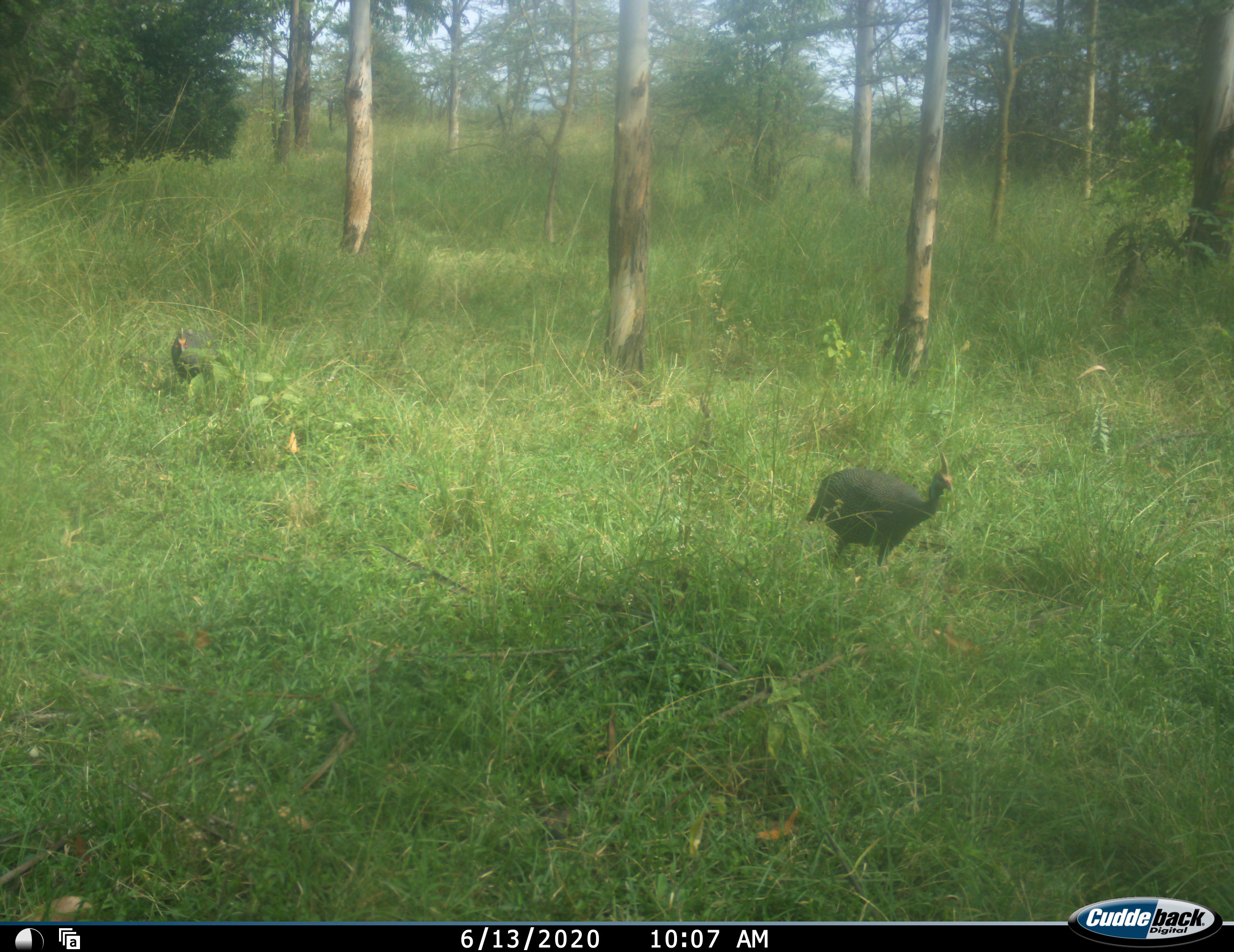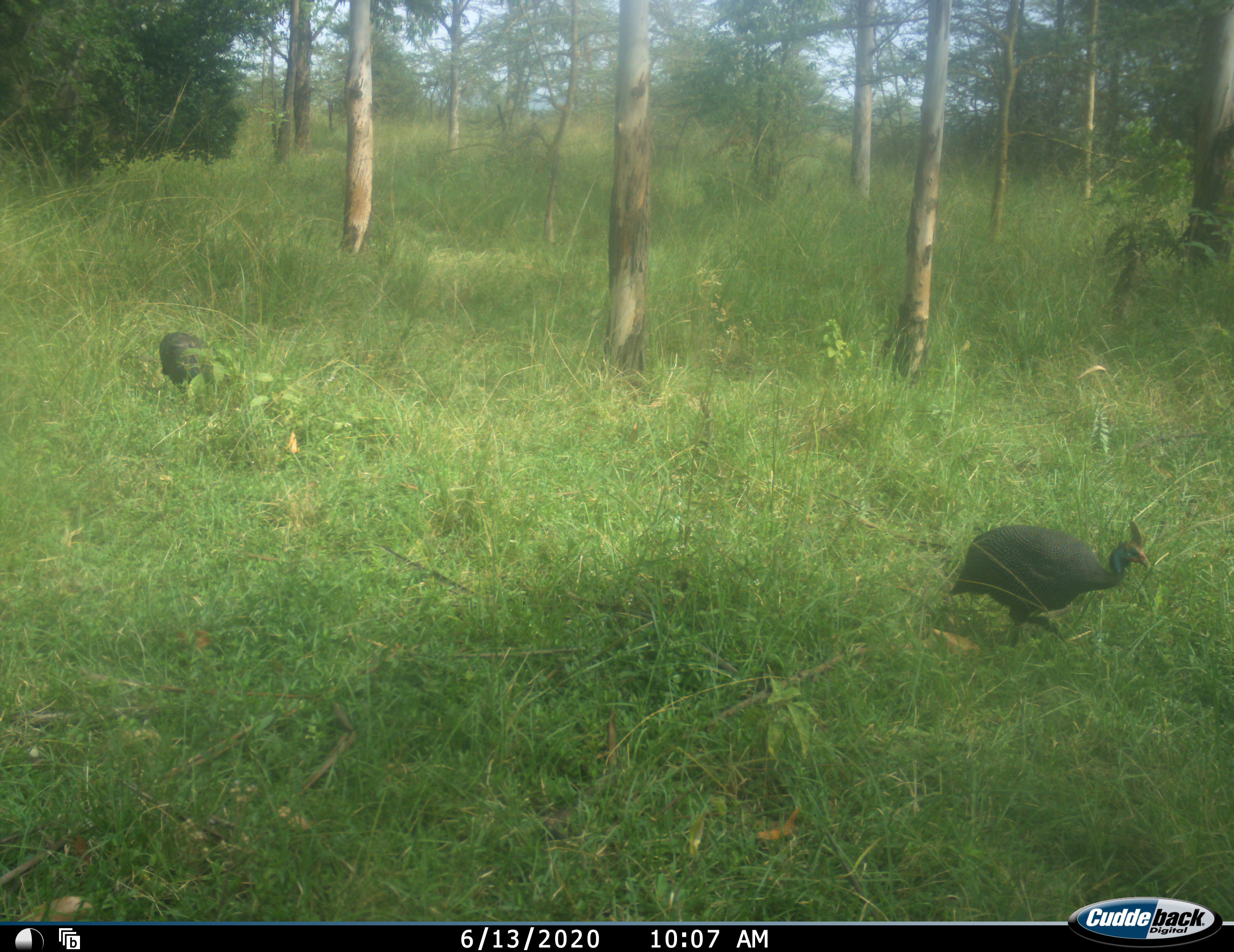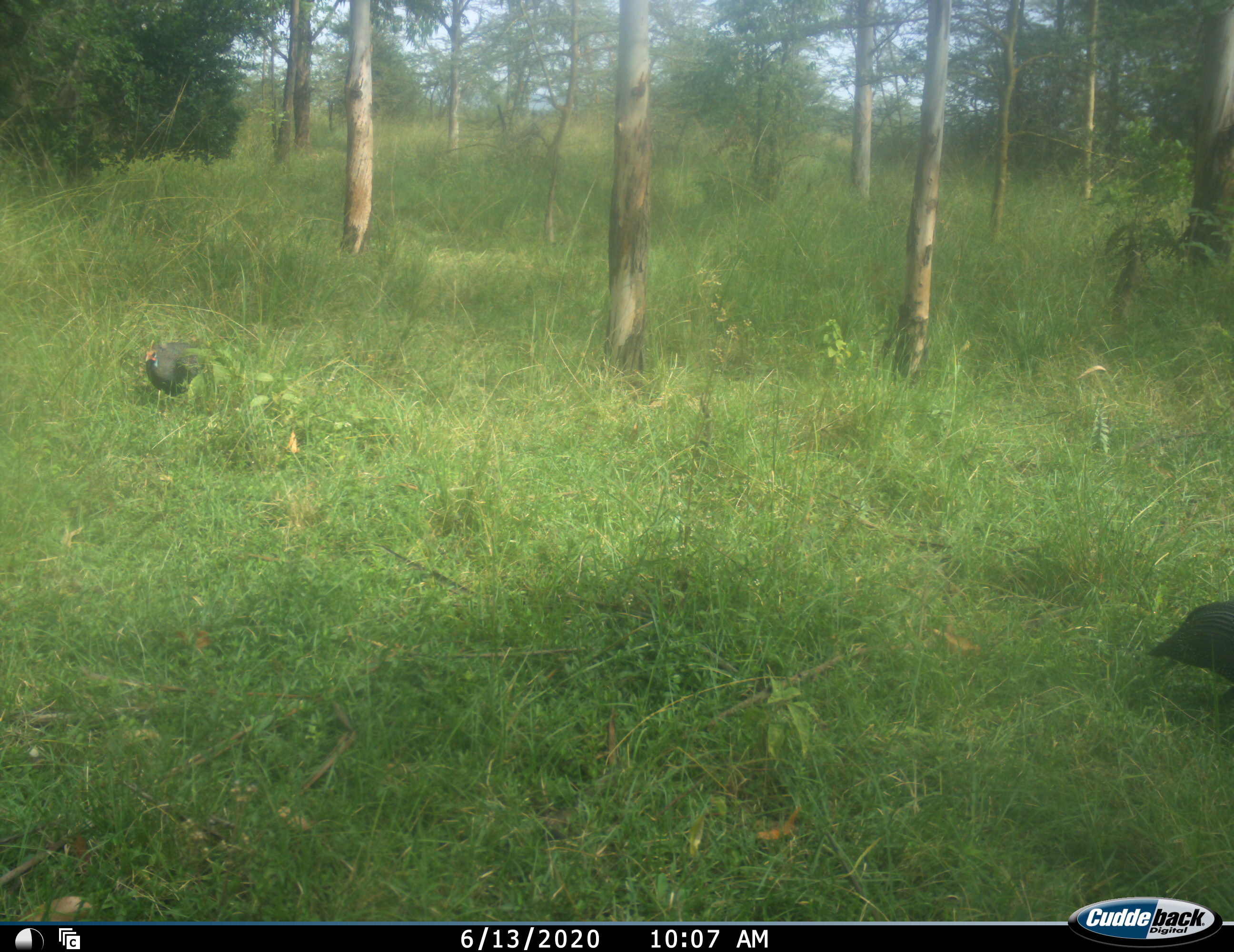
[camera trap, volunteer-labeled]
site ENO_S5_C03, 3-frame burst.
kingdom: Animalia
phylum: Chordata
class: Aves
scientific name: Aves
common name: bird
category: birdother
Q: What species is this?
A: Birdother (bird) (Aves).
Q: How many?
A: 2.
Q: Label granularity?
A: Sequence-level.